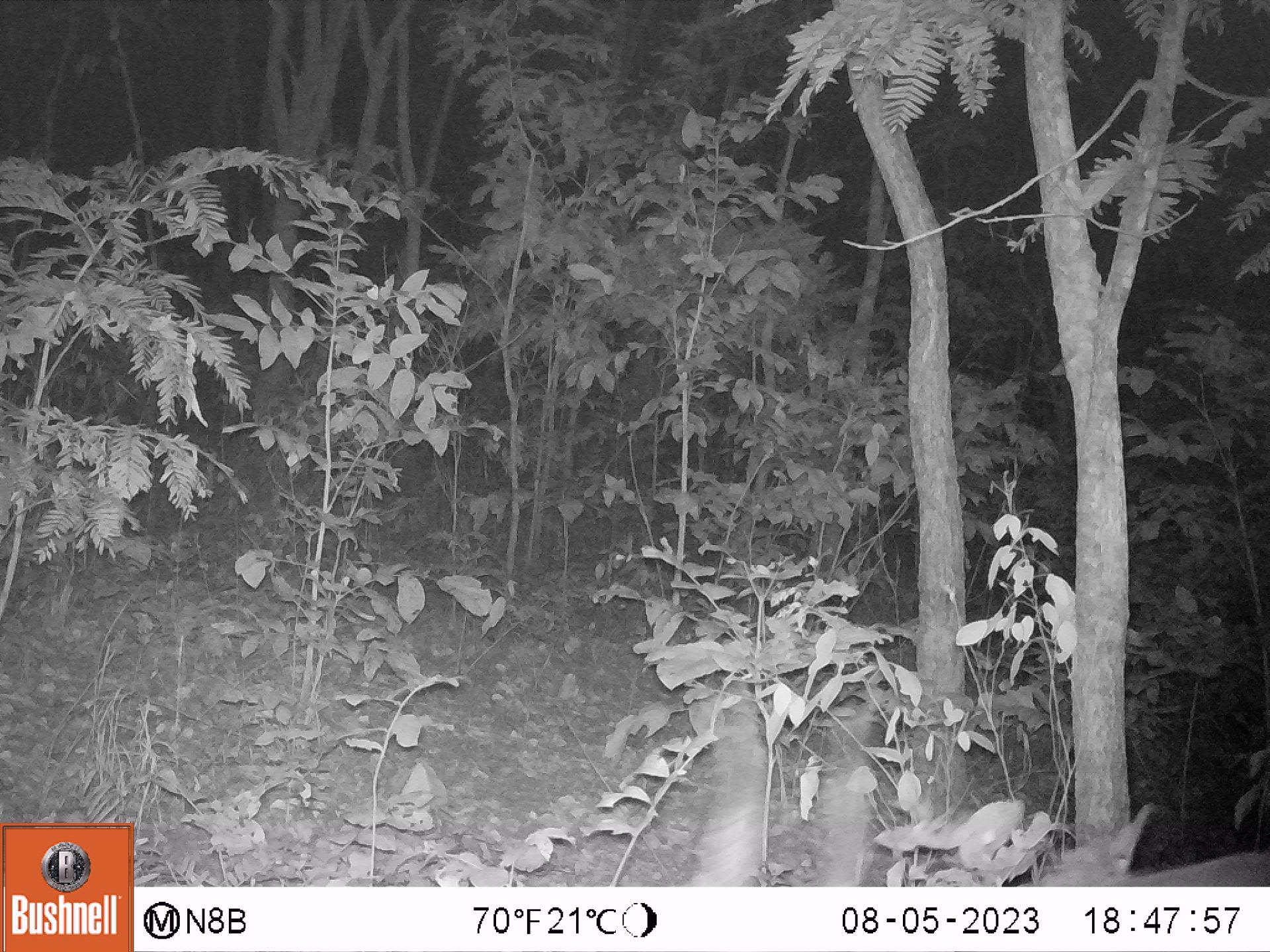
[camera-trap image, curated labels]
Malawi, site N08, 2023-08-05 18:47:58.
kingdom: Animalia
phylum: Chordata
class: Mammalia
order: Artiodactyla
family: Bovidae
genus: Tragelaphus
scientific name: Tragelaphus sylvaticus sylvaticus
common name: cape bushbuck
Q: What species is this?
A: Cape bushbuck (Tragelaphus sylvaticus sylvaticus).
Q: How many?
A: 1.